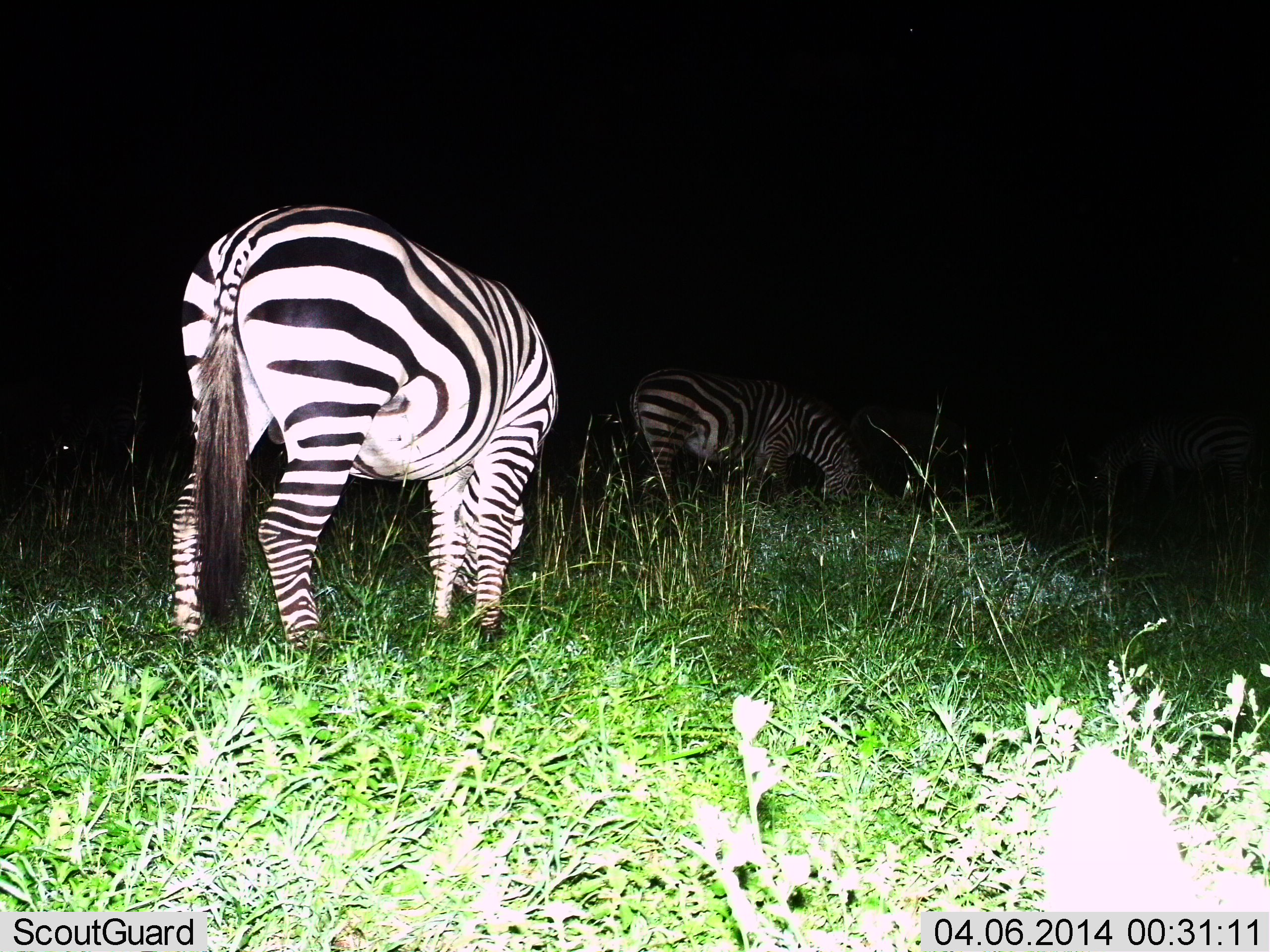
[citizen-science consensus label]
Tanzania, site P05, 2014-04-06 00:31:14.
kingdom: Animalia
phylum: Chordata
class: Mammalia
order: Perissodactyla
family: Equidae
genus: Equus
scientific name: Equus quagga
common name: plains zebra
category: zebra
Zebra (plains zebra) (Equus quagga), count 2. Behavior (volunteer vote fractions): standing 30%, resting 0%, moving 10%, interacting 0%. Young present (vote fraction): 0%. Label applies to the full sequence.